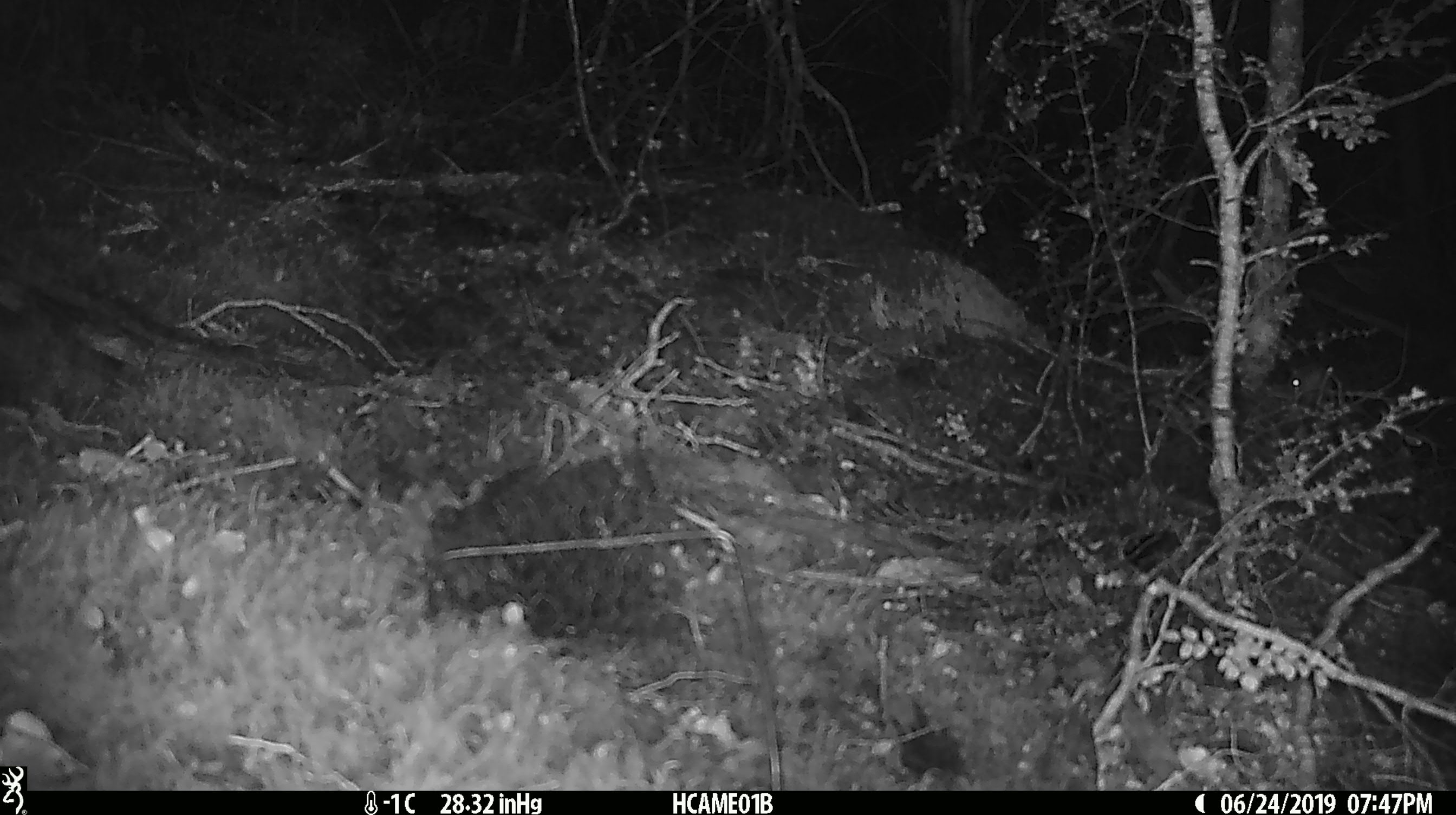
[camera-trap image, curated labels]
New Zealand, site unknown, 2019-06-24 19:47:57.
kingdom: Animalia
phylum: Chordata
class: Mammalia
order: Rodentia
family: Muridae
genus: Mus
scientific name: Mus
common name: mouse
Mouse (Mus).